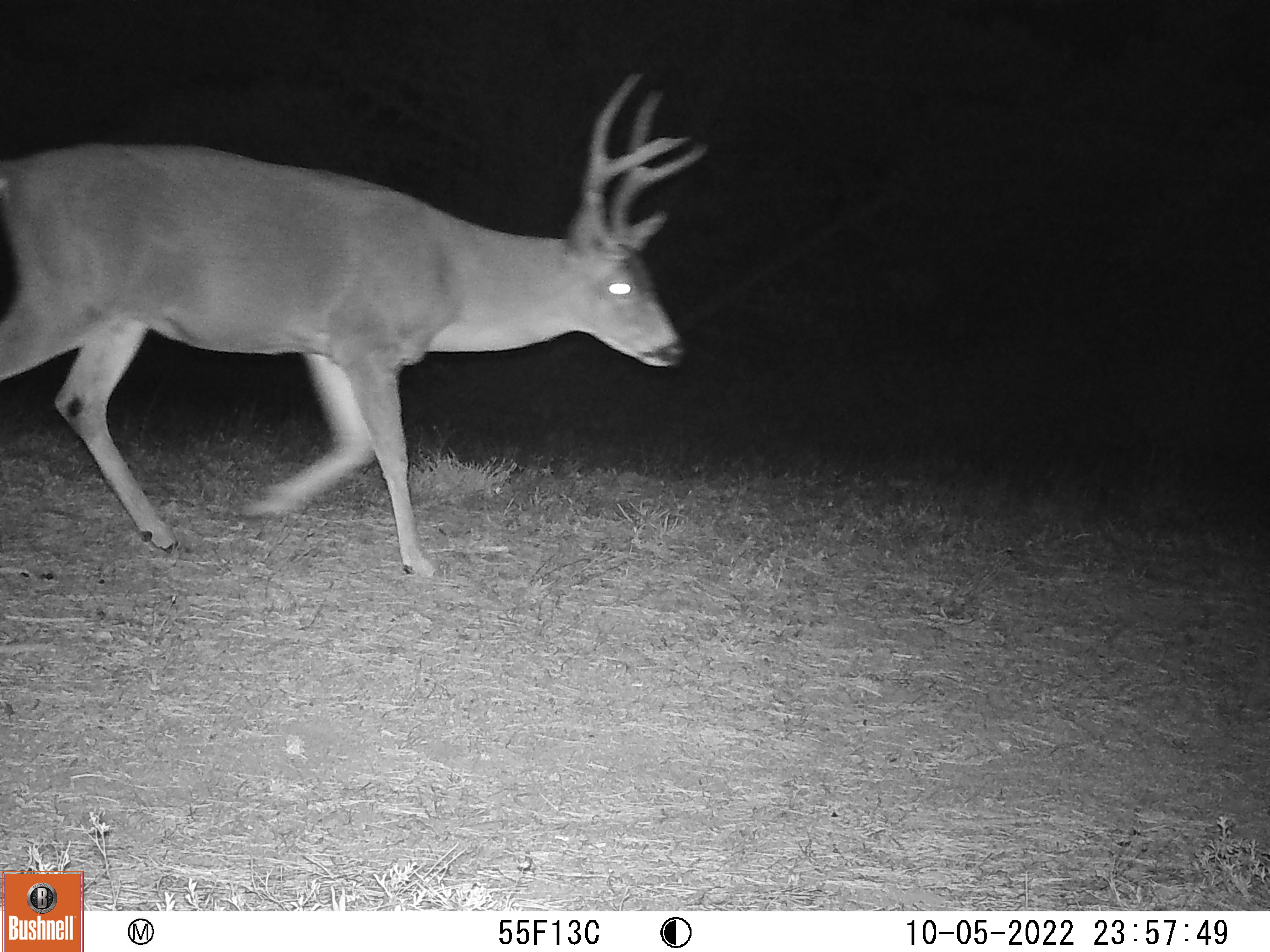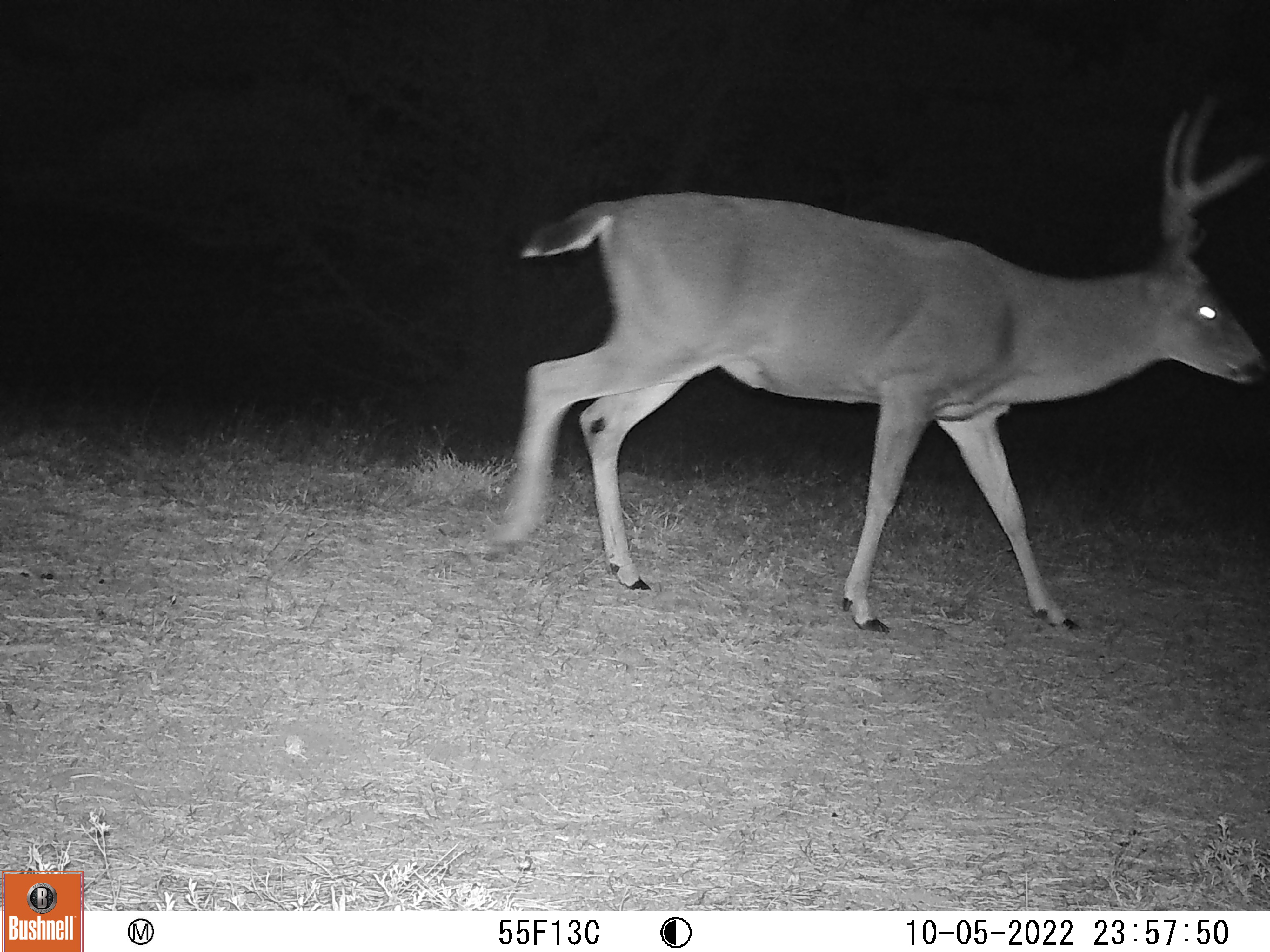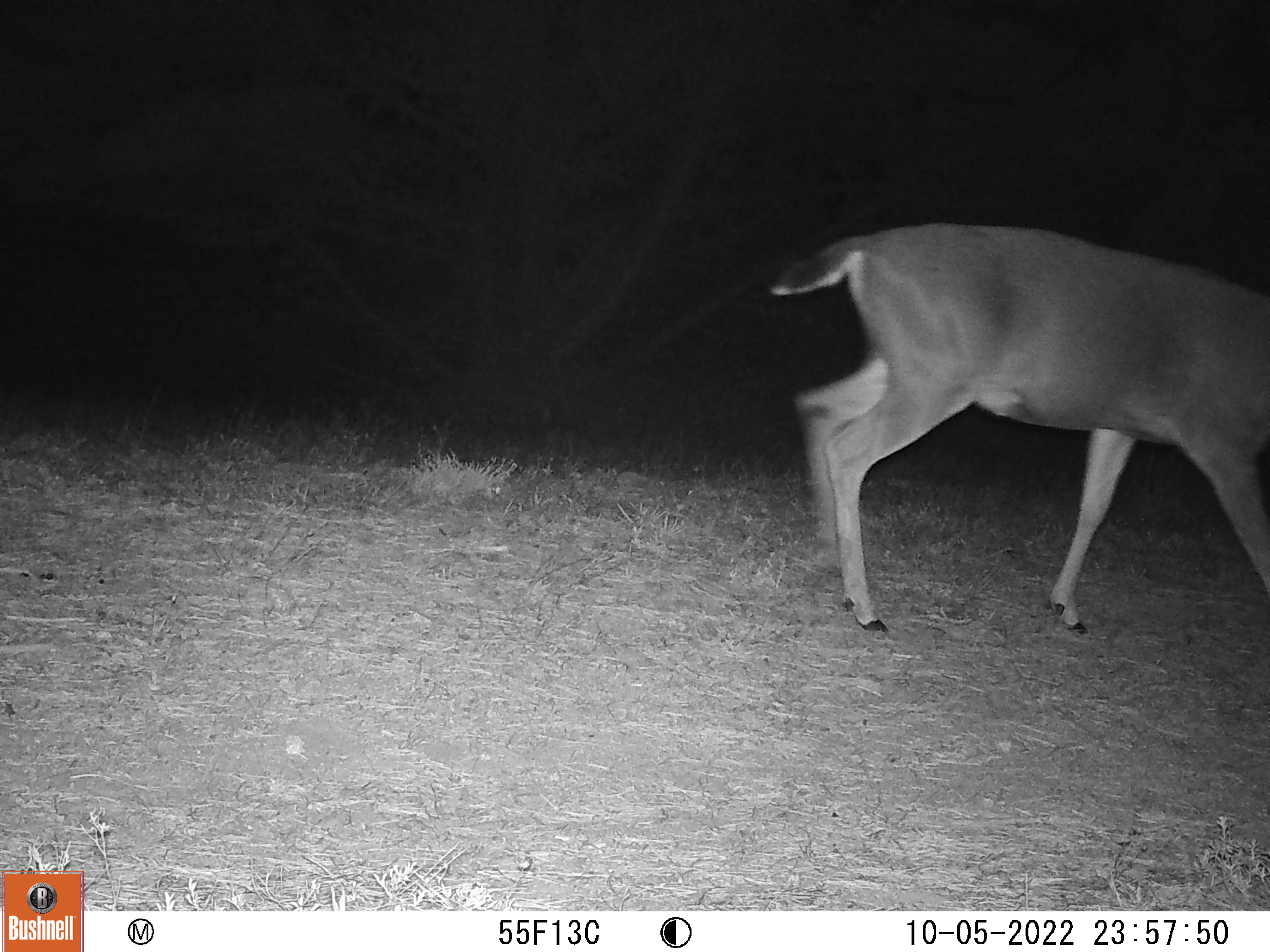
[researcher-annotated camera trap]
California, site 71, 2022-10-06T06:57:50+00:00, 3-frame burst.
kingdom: Animalia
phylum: Chordata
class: Mammalia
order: Artiodactyla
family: Cervidae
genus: Odocoileus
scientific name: Odocoileus hemionus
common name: mule deer